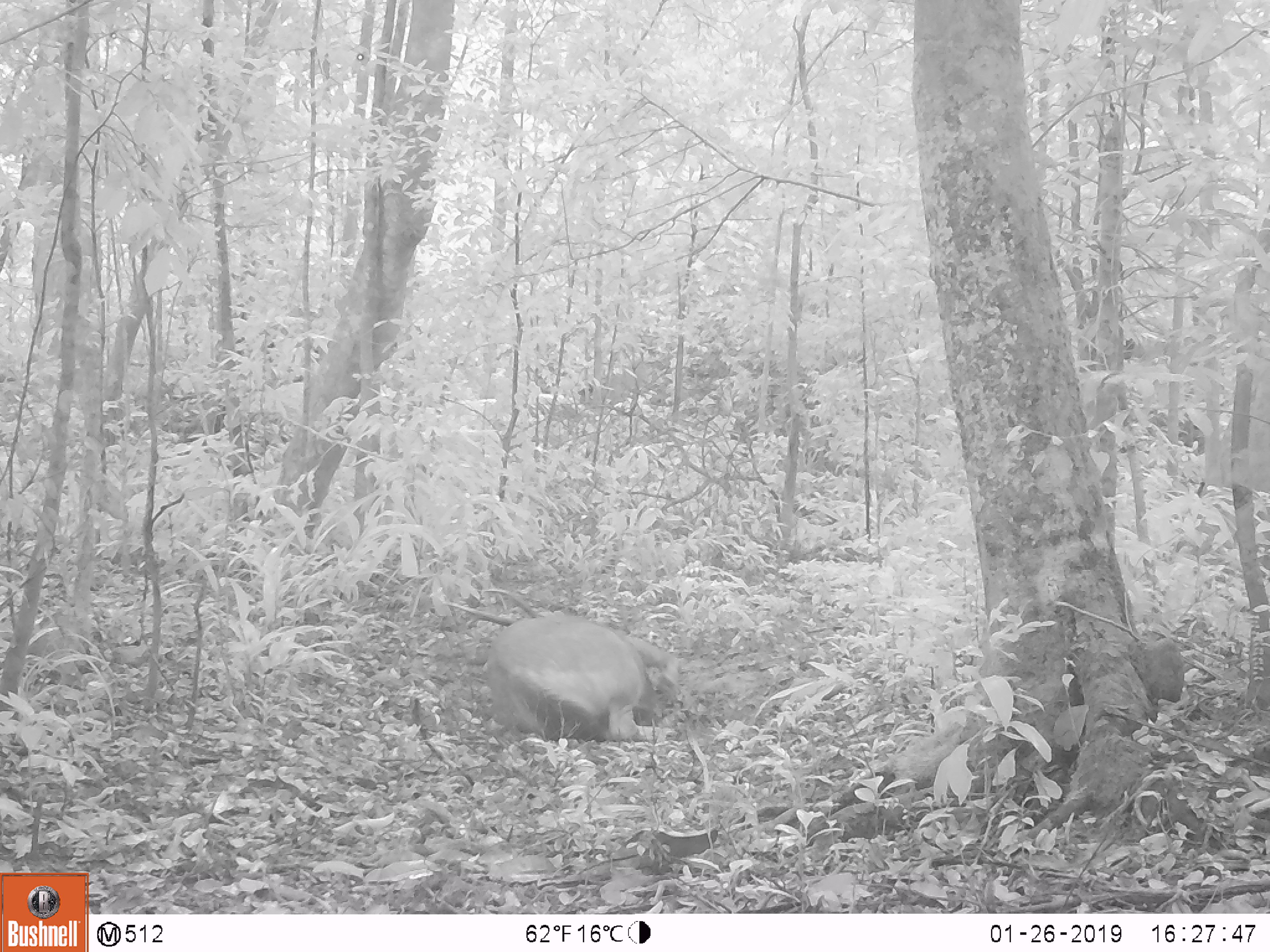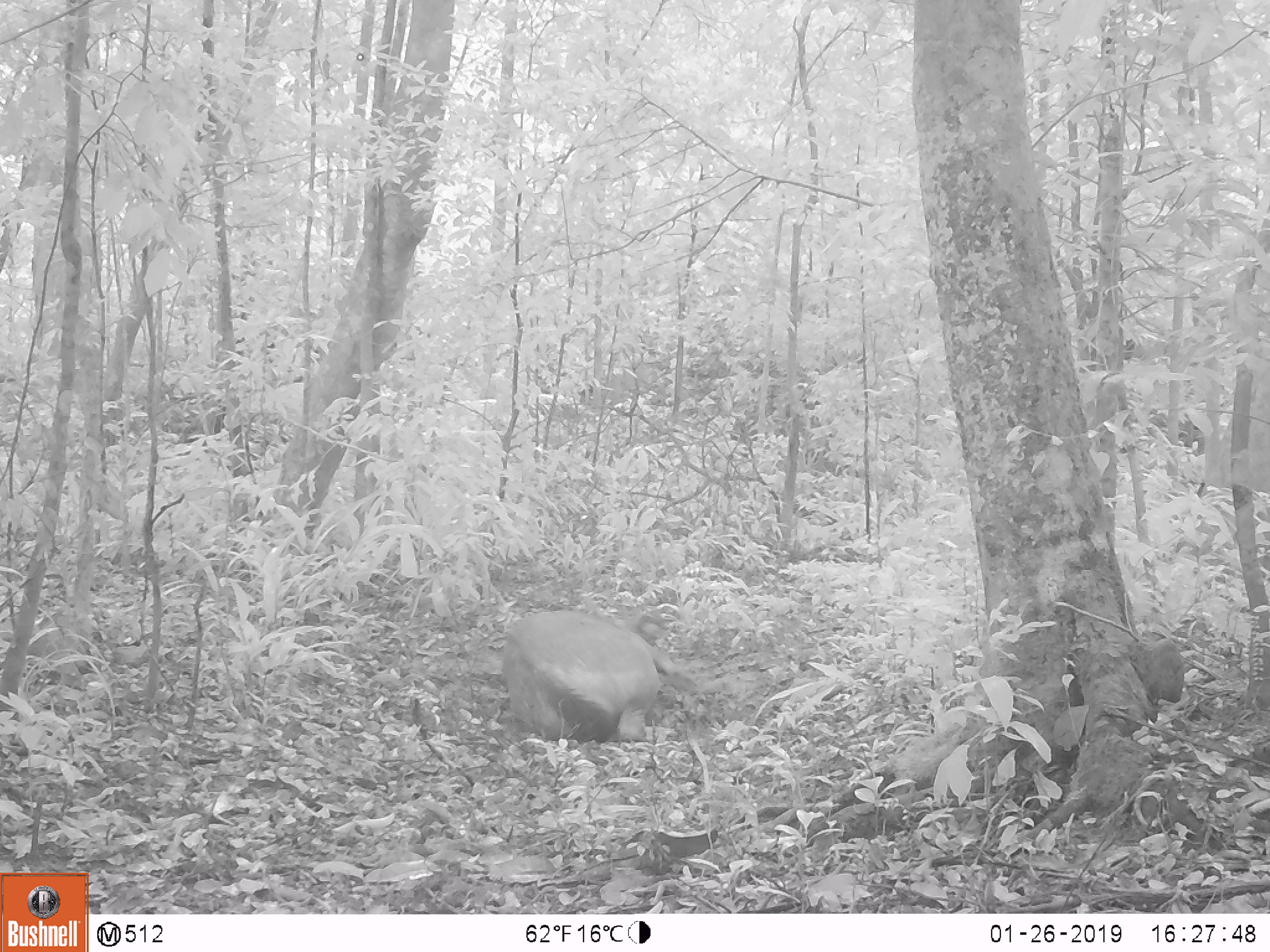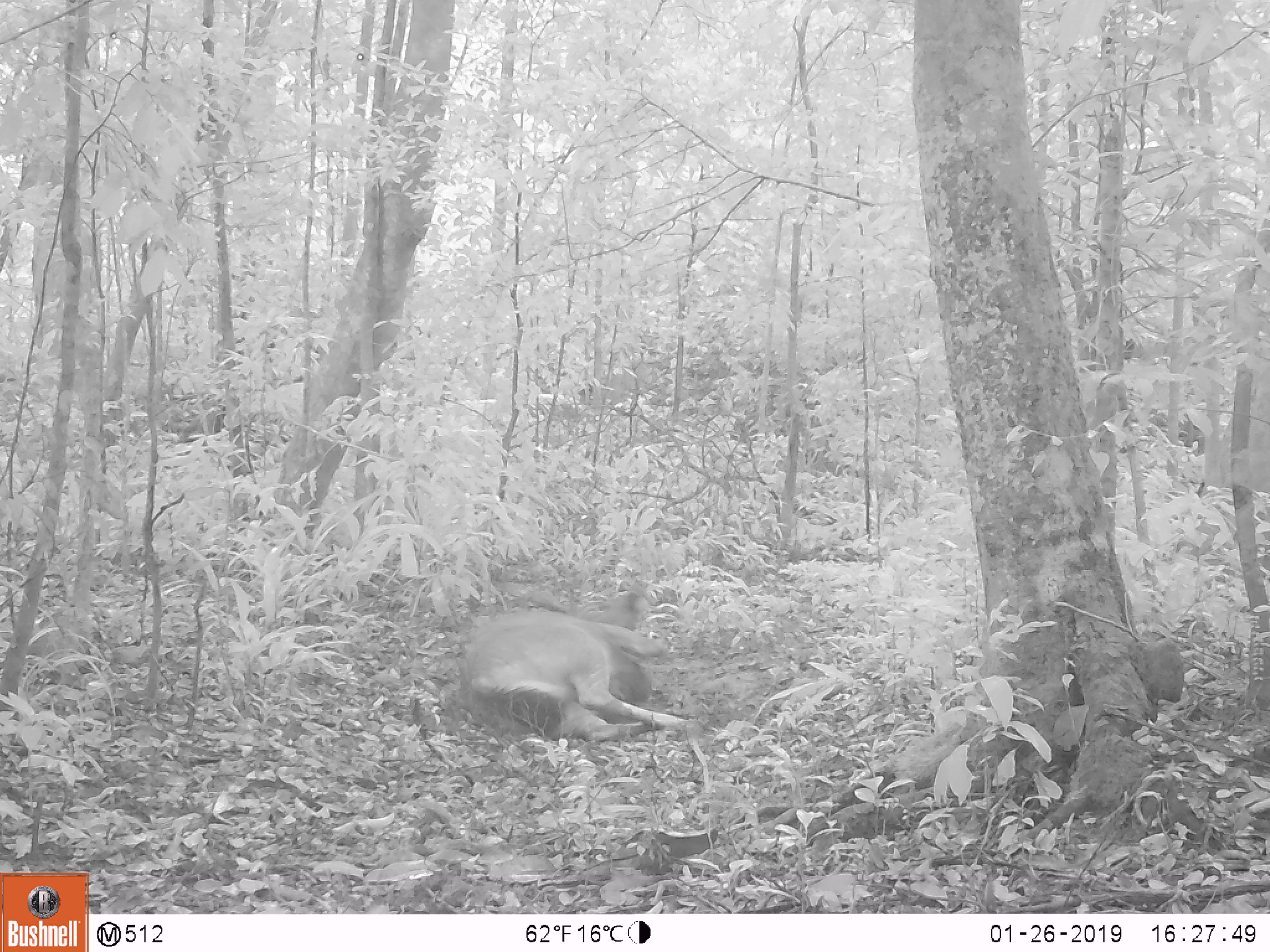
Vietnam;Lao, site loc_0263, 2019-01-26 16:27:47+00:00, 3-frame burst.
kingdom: Animalia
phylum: Chordata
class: Mammalia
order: Artiodactyla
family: Cervidae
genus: Rusa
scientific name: Rusa unicolor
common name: sambar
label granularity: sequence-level